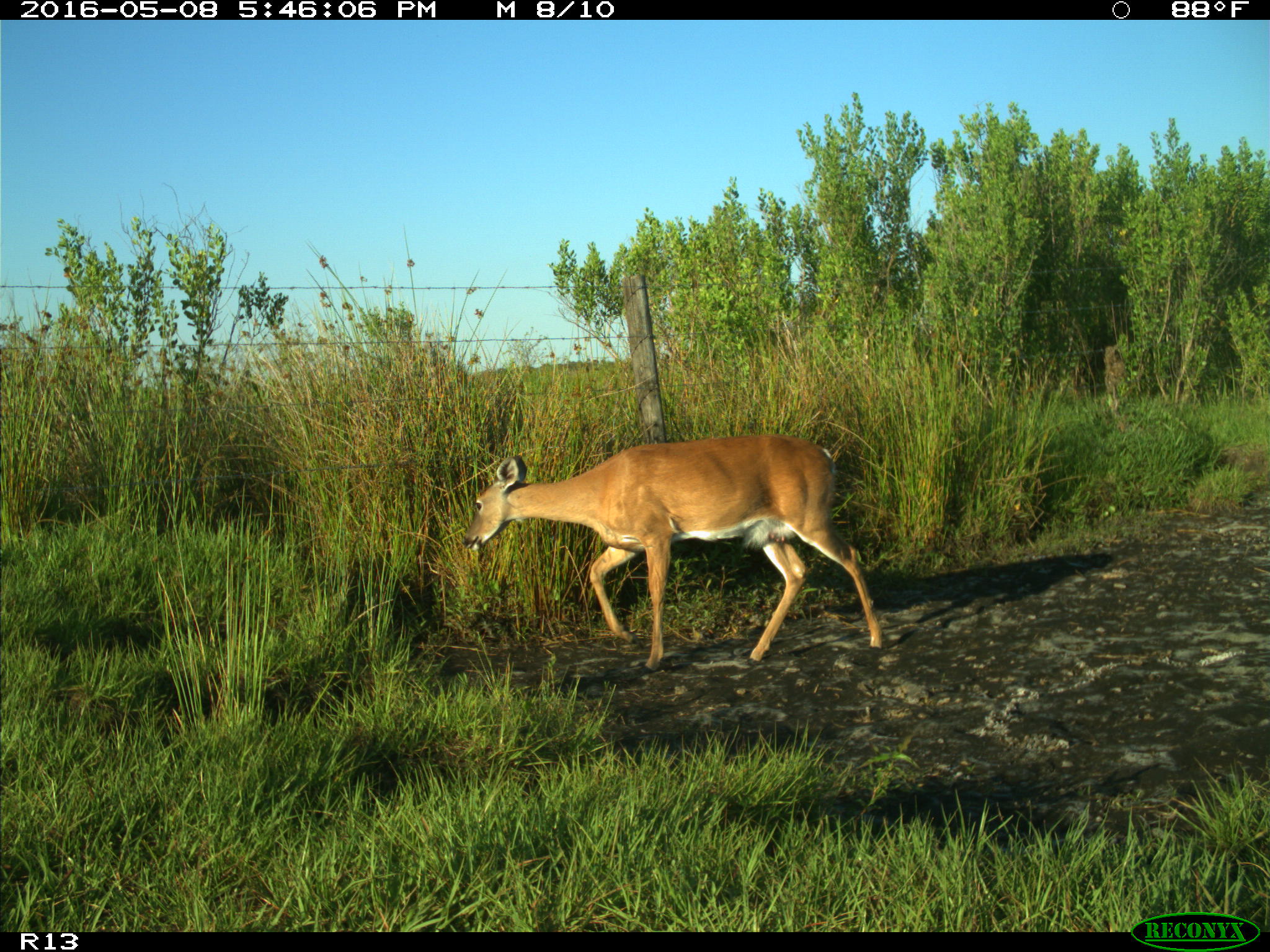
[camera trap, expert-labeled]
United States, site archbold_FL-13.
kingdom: Animalia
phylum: Chordata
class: Mammalia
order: Artiodactyla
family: Cervidae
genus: Odocoileus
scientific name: Odocoileus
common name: deer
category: unidentified deer